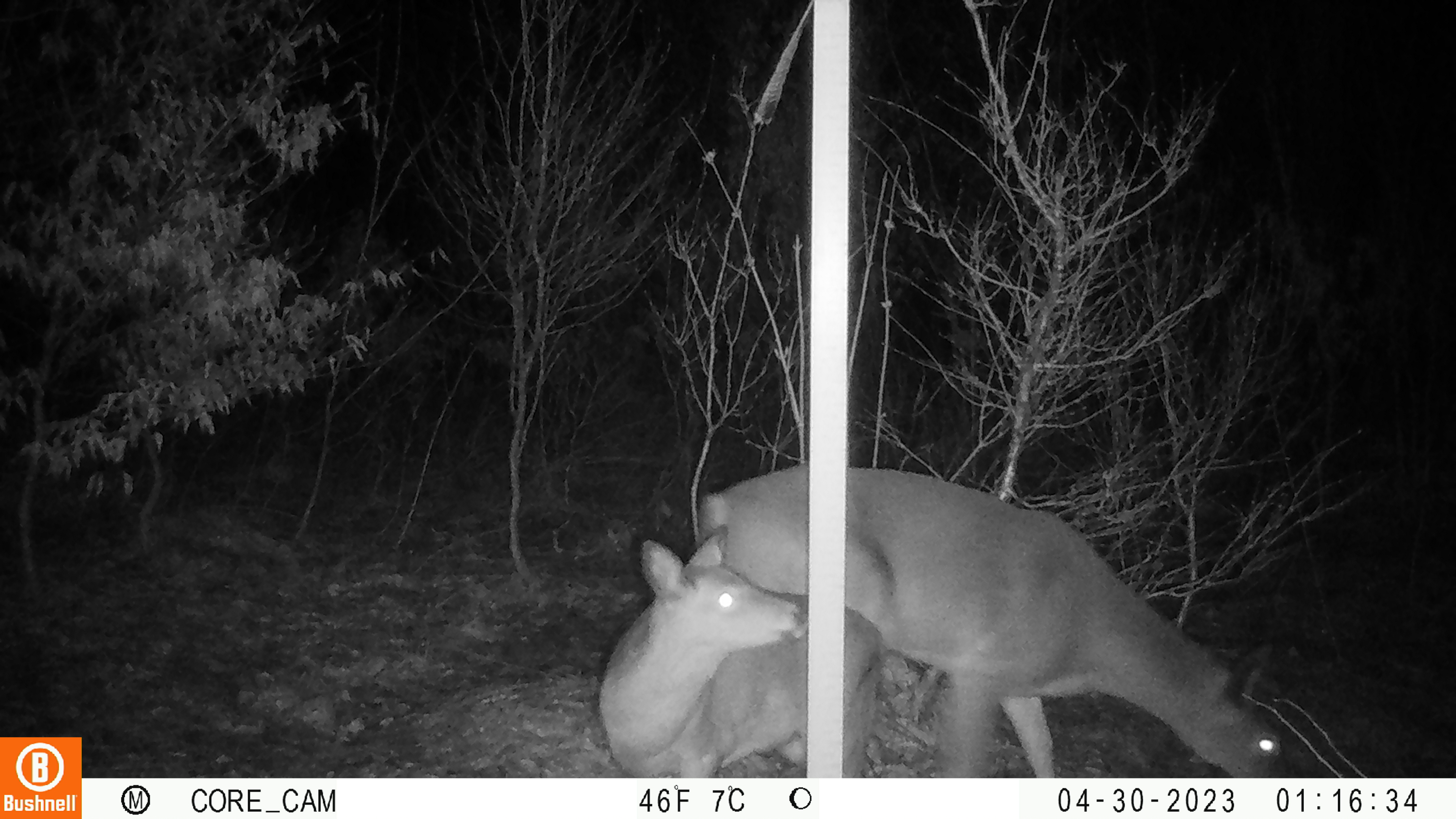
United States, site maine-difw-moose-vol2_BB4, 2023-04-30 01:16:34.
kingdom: Animalia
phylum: Chordata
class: Mammalia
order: Artiodactyla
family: Cervidae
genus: Odocoileus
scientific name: Odocoileus virginianus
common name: white-tailed deer